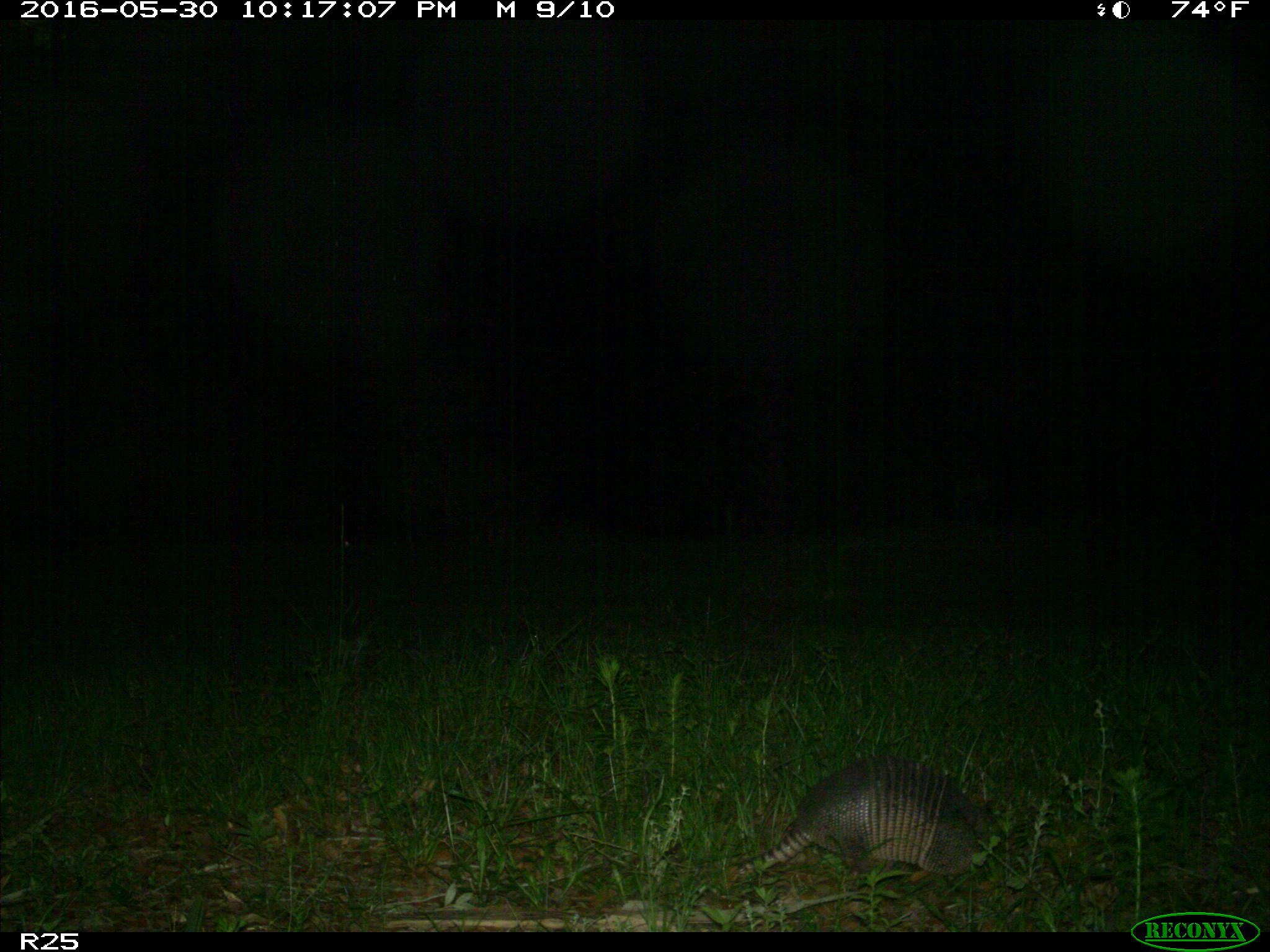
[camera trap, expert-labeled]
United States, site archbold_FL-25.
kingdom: Animalia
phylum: Chordata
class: Mammalia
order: Cingulata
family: Dasypodidae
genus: Dasypus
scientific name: Dasypus novemcinctus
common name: nine-banded armadillo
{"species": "Dasypus novemcinctus (nine-banded armadillo)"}